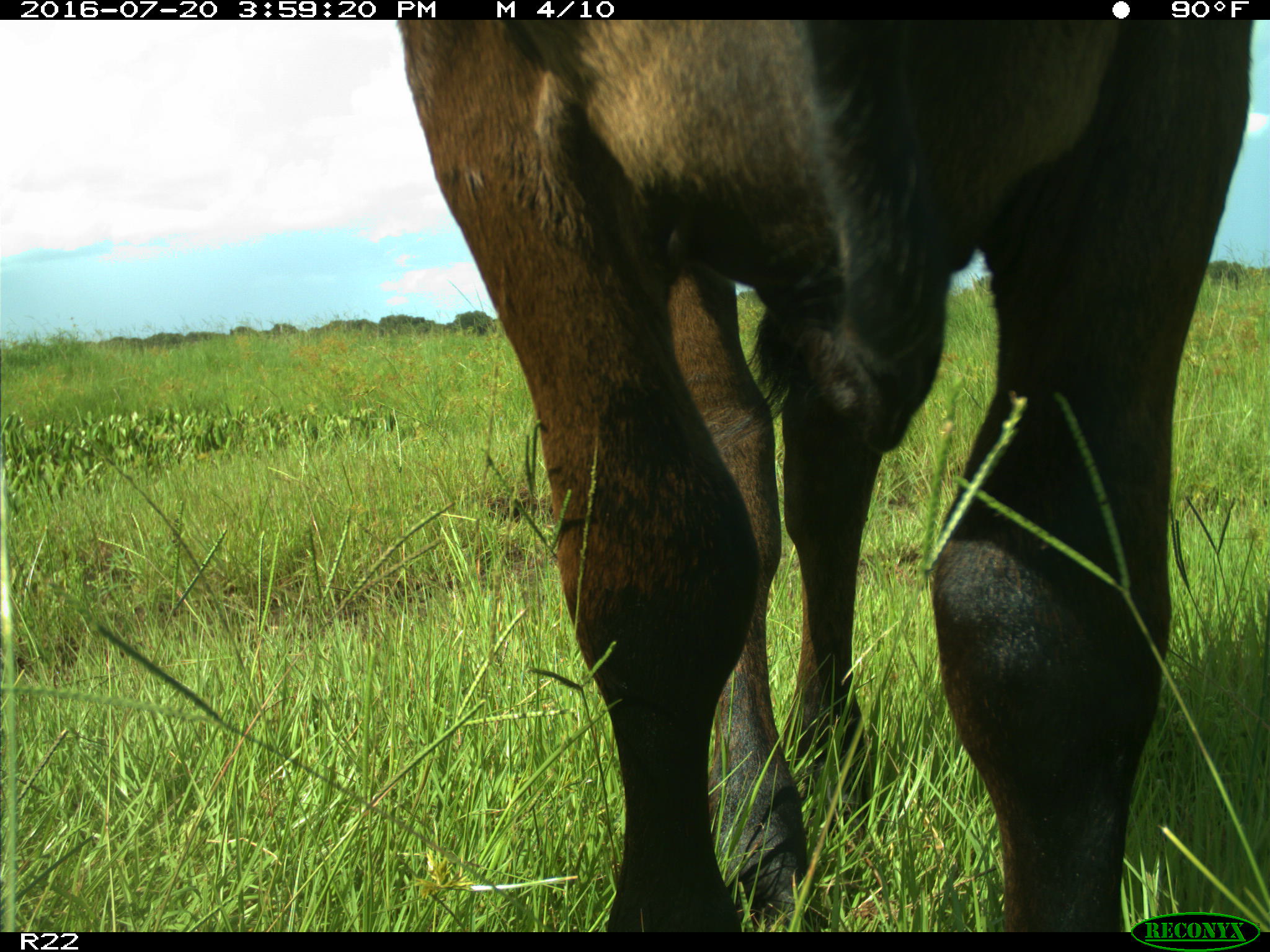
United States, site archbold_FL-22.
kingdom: Animalia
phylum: Chordata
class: Mammalia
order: Artiodactyla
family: Bovidae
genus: Bos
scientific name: Bos taurus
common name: domestic cow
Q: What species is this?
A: Bos taurus (domestic cow).